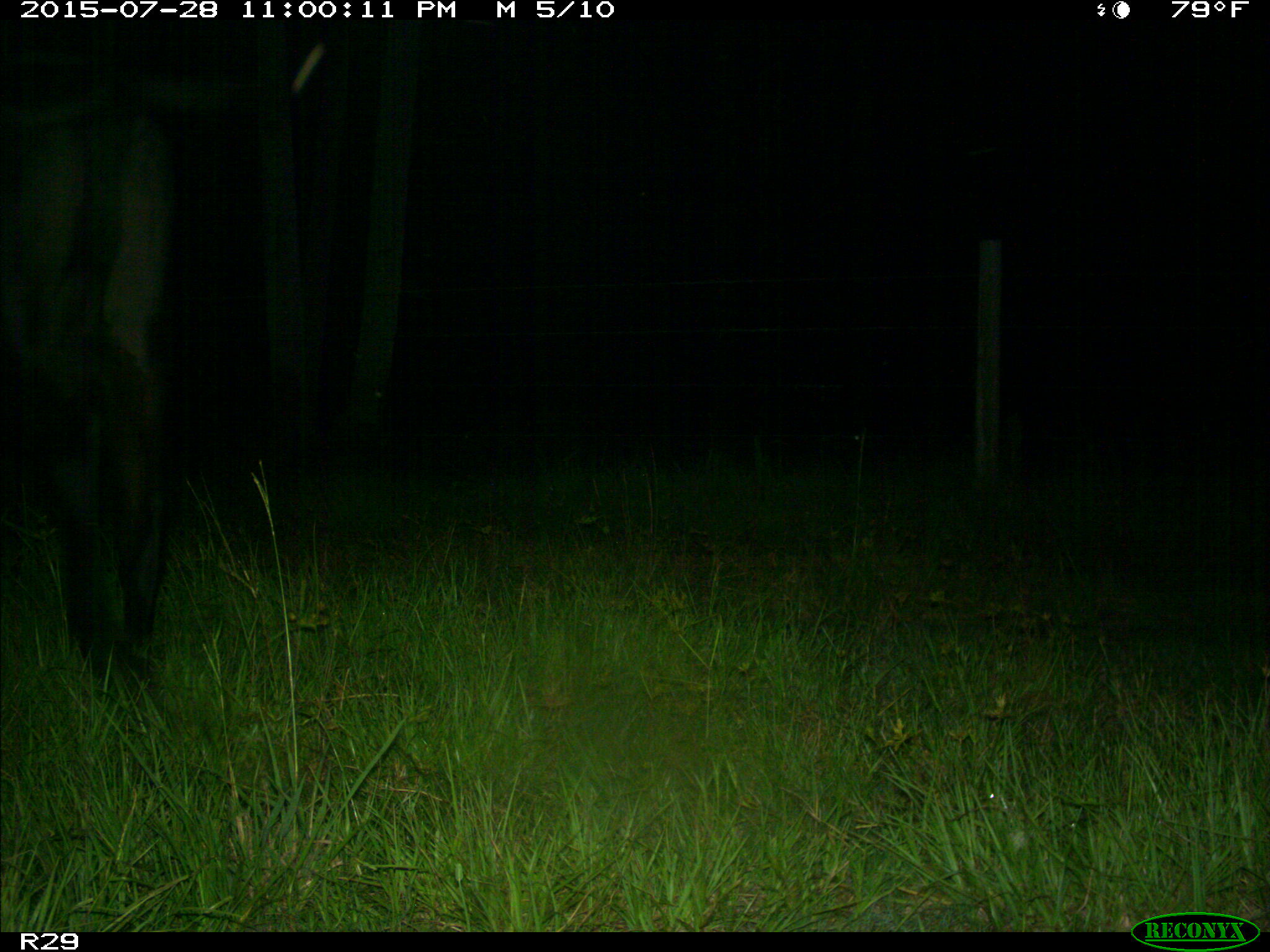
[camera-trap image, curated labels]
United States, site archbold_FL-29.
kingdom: Animalia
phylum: Chordata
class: Mammalia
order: Artiodactyla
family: Bovidae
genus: Bos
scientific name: Bos taurus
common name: domestic cow